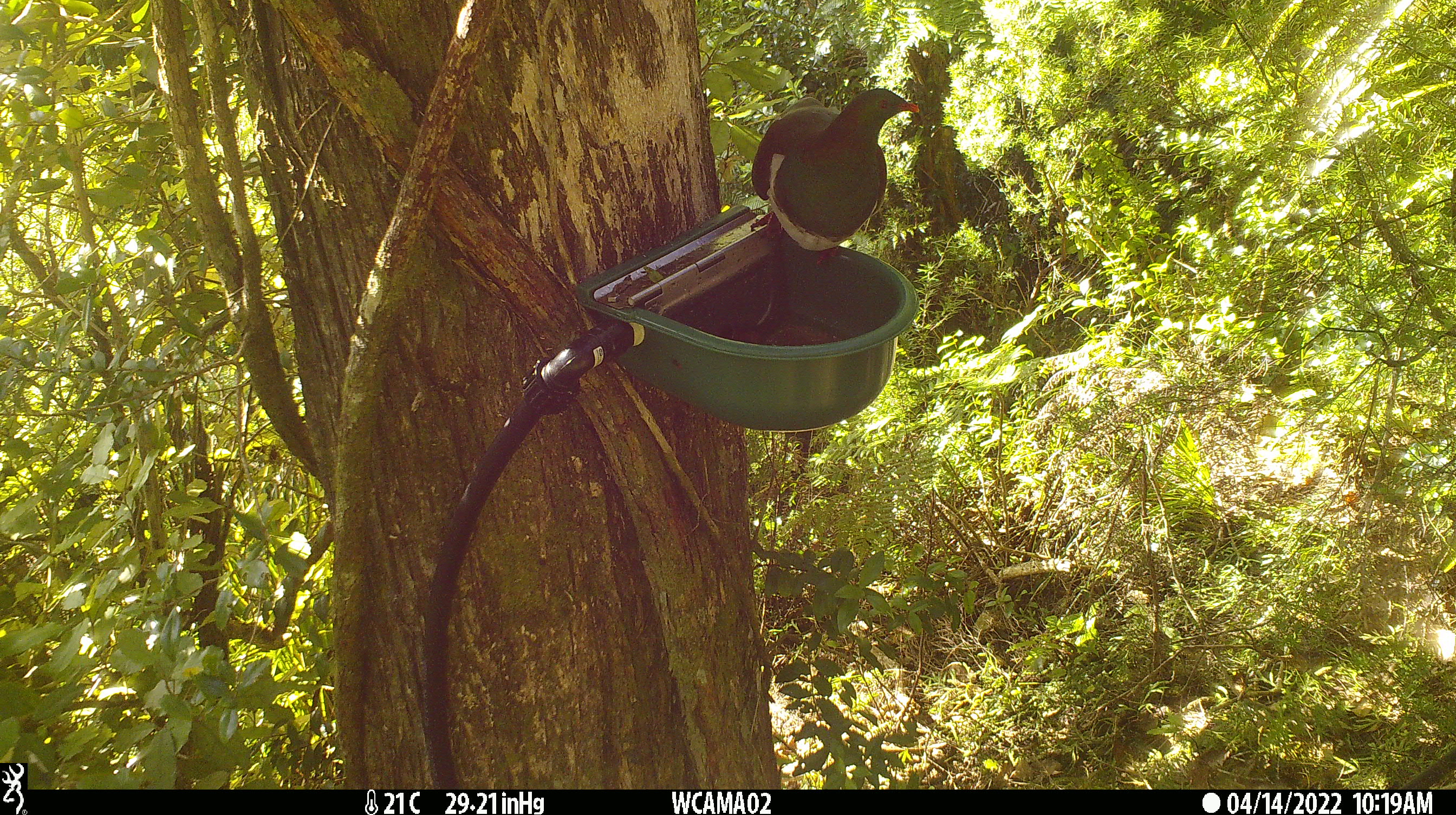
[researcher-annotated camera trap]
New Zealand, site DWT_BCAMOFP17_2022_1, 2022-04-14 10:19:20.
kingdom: Animalia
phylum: Chordata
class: Aves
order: Columbiformes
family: Columbidae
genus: Hemiphaga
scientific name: Hemiphaga novaeseelandiae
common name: new zealand pigeon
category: kereru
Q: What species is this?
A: Kereru (new zealand pigeon) (Hemiphaga novaeseelandiae).